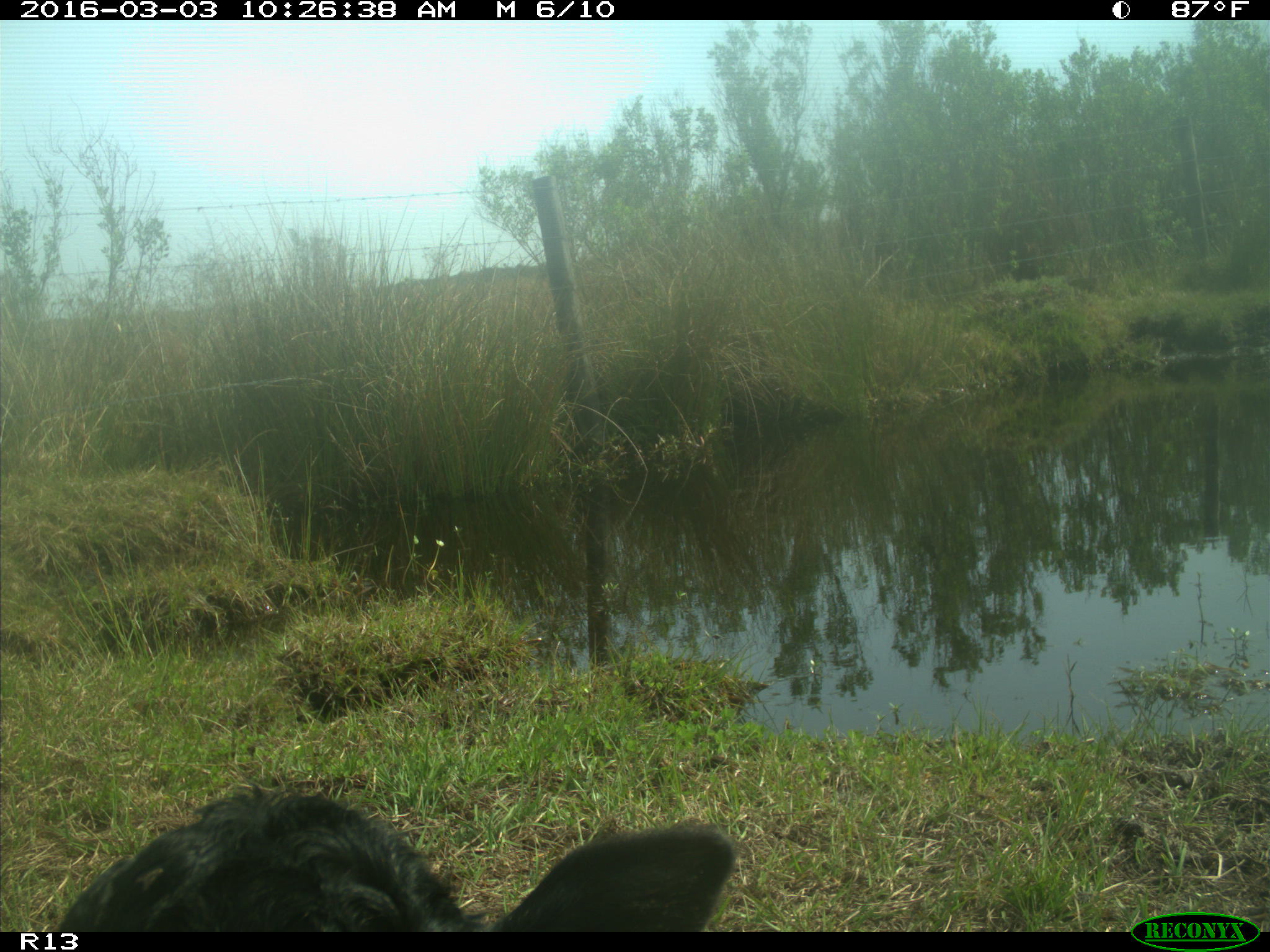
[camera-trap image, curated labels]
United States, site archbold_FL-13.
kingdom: Animalia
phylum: Chordata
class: Mammalia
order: Artiodactyla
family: Bovidae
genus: Bos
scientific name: Bos taurus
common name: domestic cow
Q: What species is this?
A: Bos taurus (domestic cow).